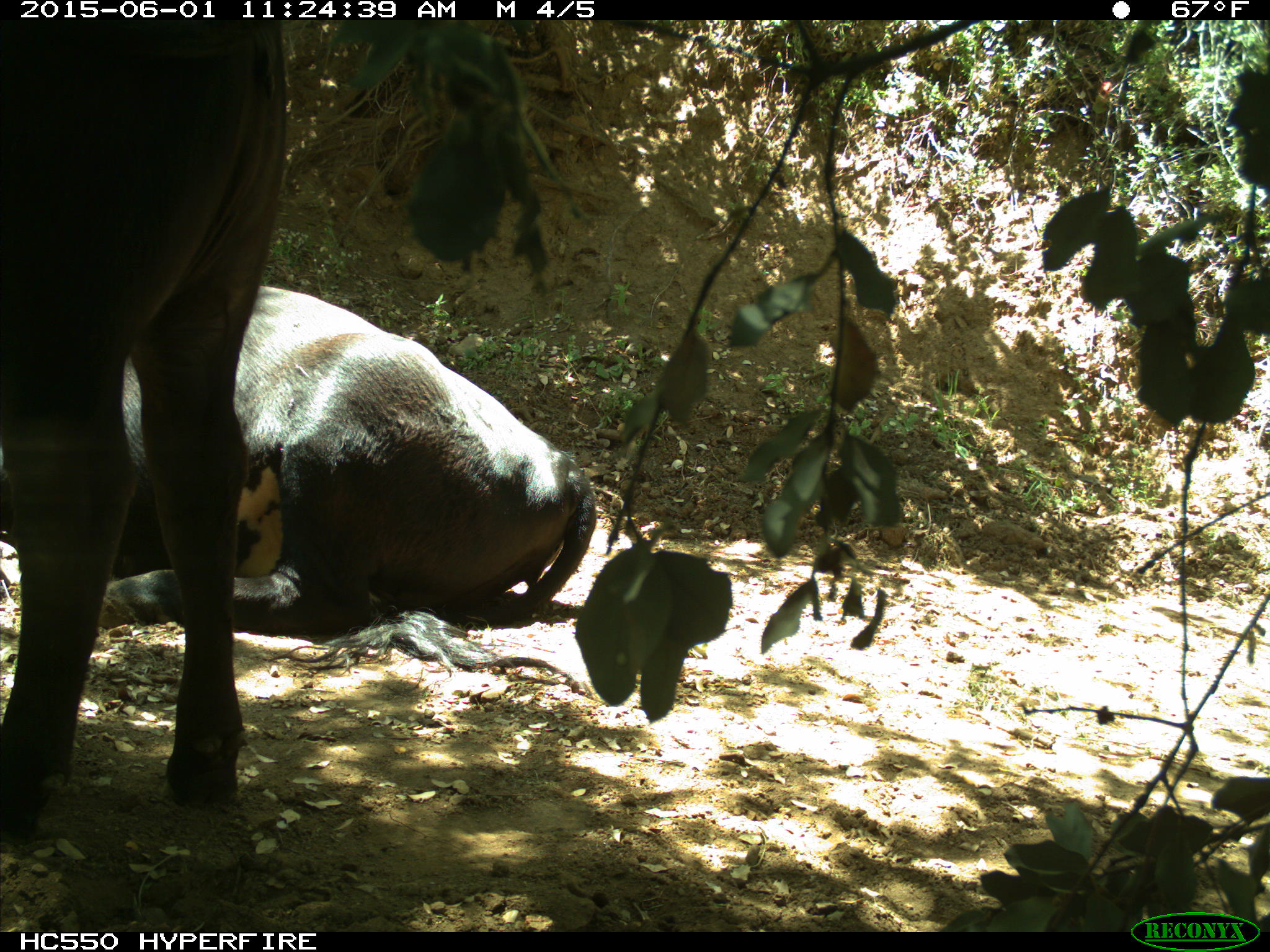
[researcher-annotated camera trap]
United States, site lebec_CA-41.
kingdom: Animalia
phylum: Chordata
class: Mammalia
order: Artiodactyla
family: Bovidae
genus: Bos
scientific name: Bos taurus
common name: domestic cow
Bos taurus (domestic cow).